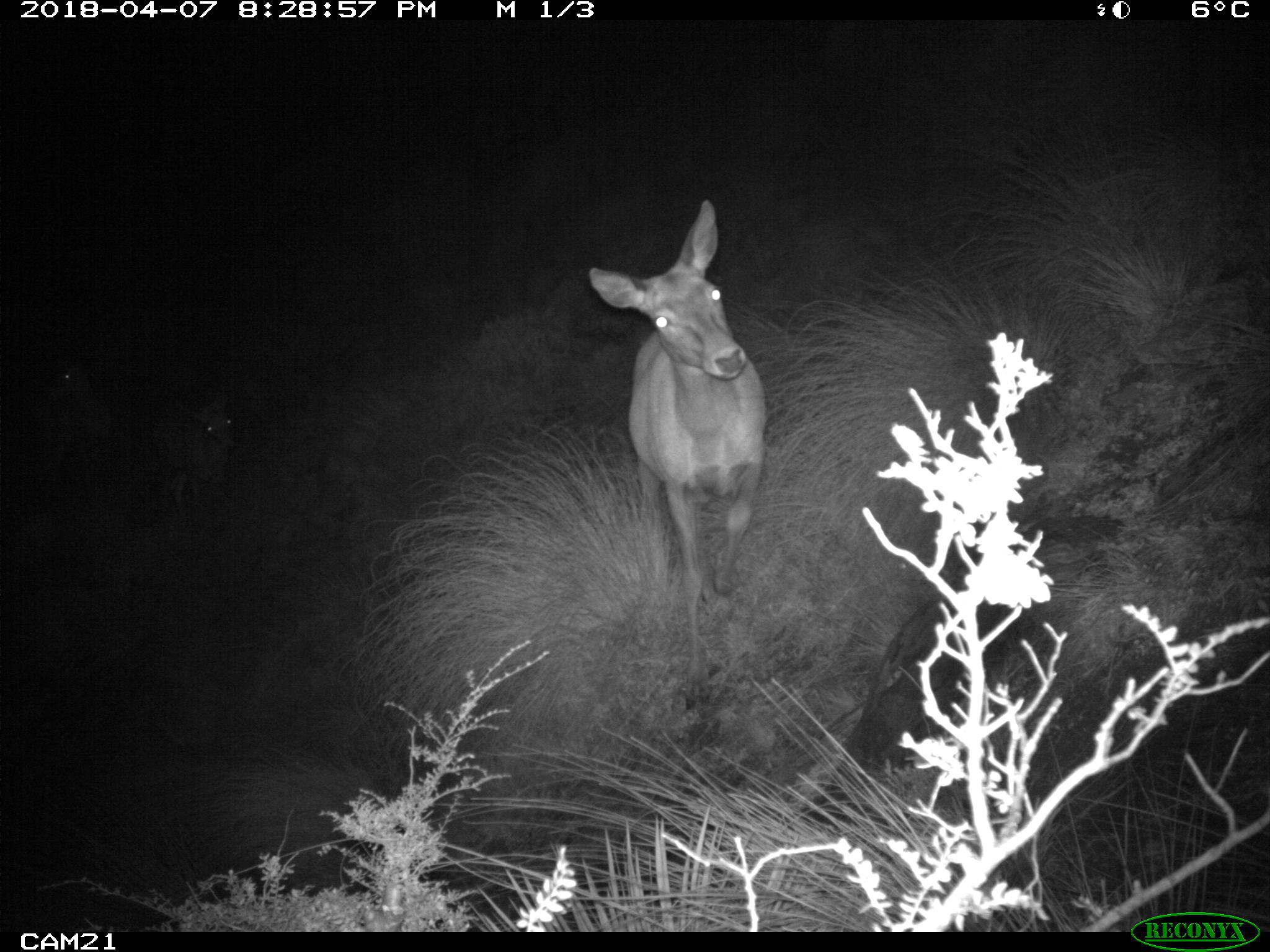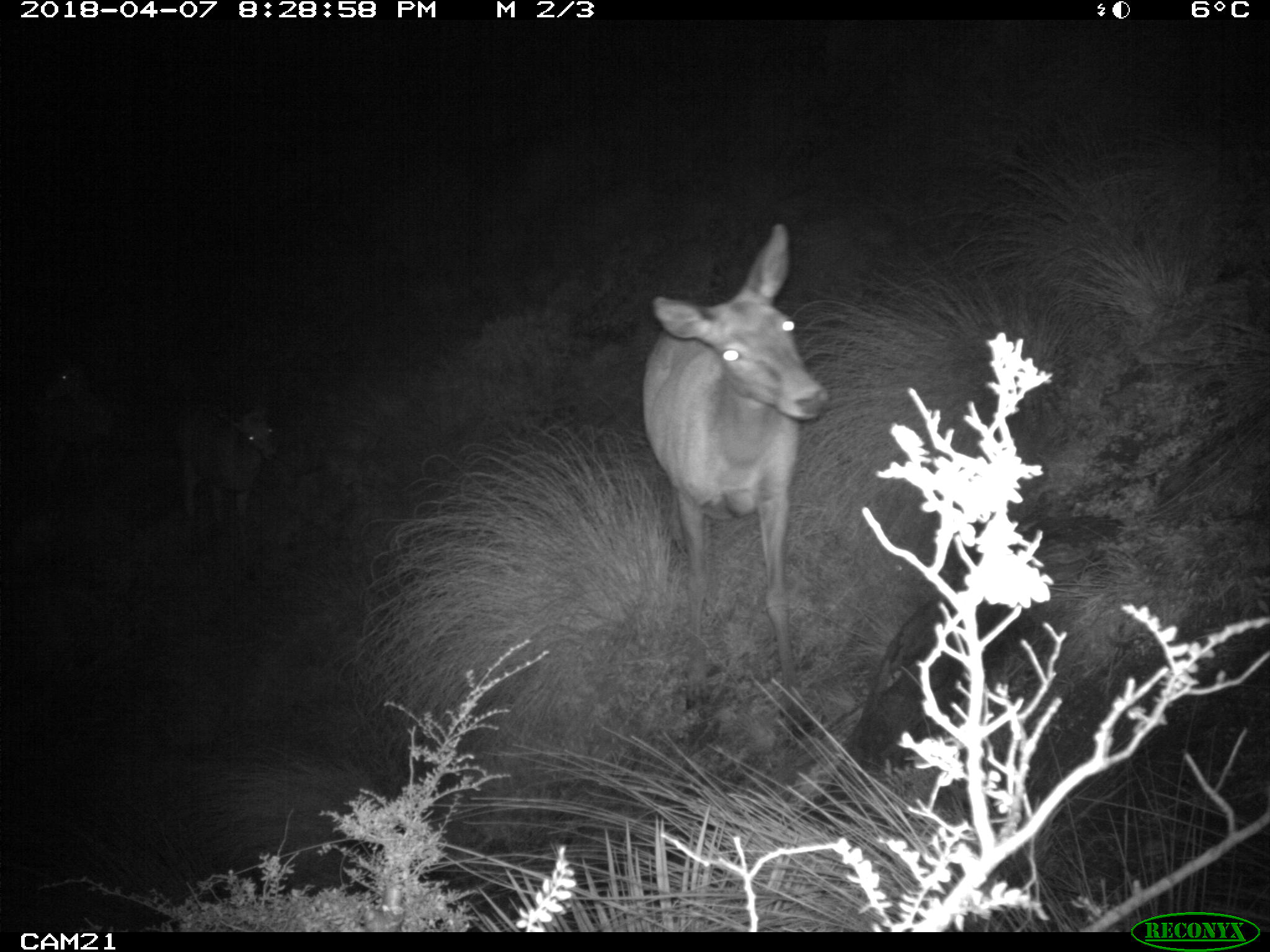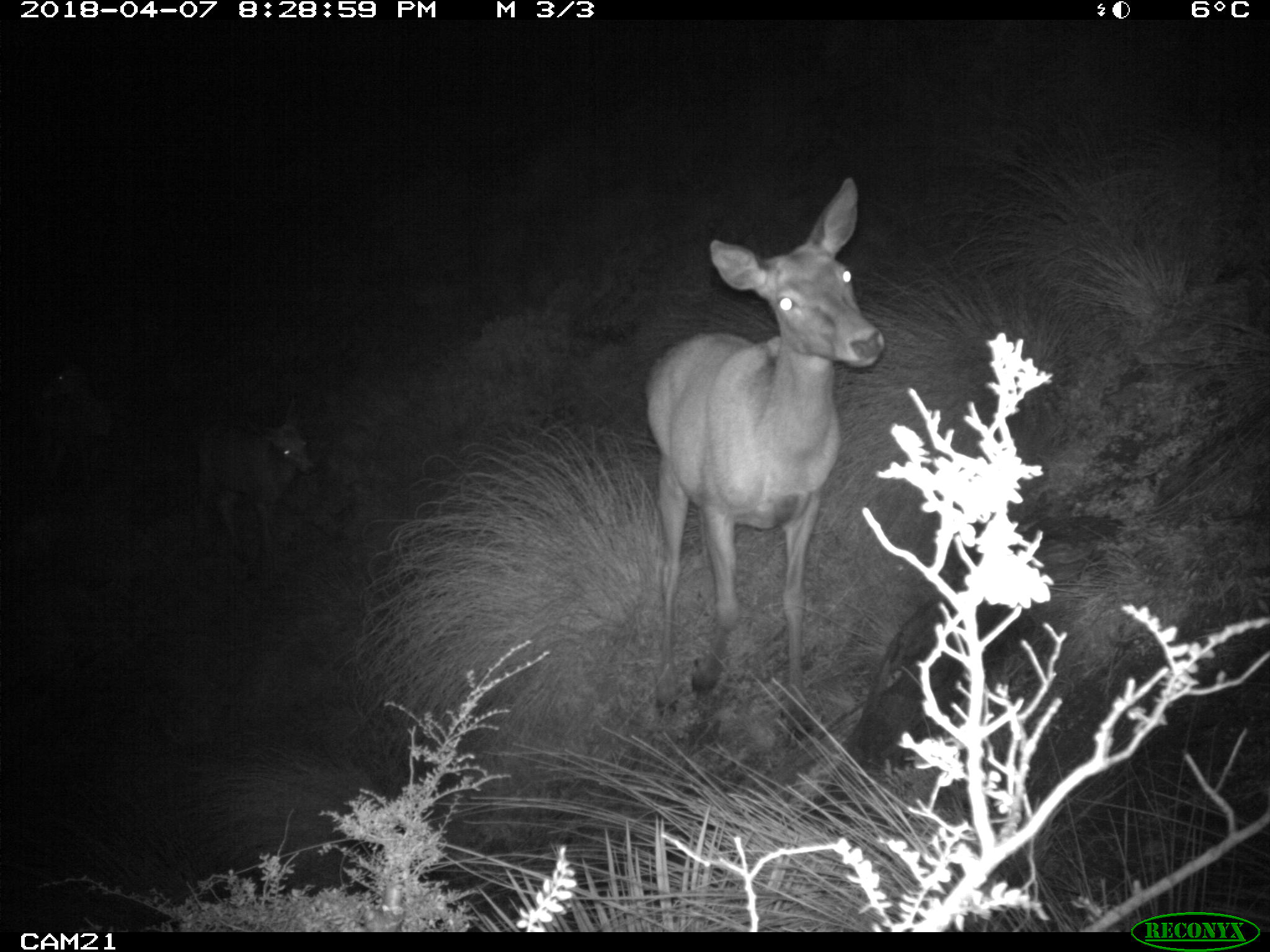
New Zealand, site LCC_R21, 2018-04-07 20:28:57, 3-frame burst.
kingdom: Animalia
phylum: Chordata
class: Mammalia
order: Artiodactyla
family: Cervidae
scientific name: Cervidae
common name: deer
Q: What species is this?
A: Deer (Cervidae).